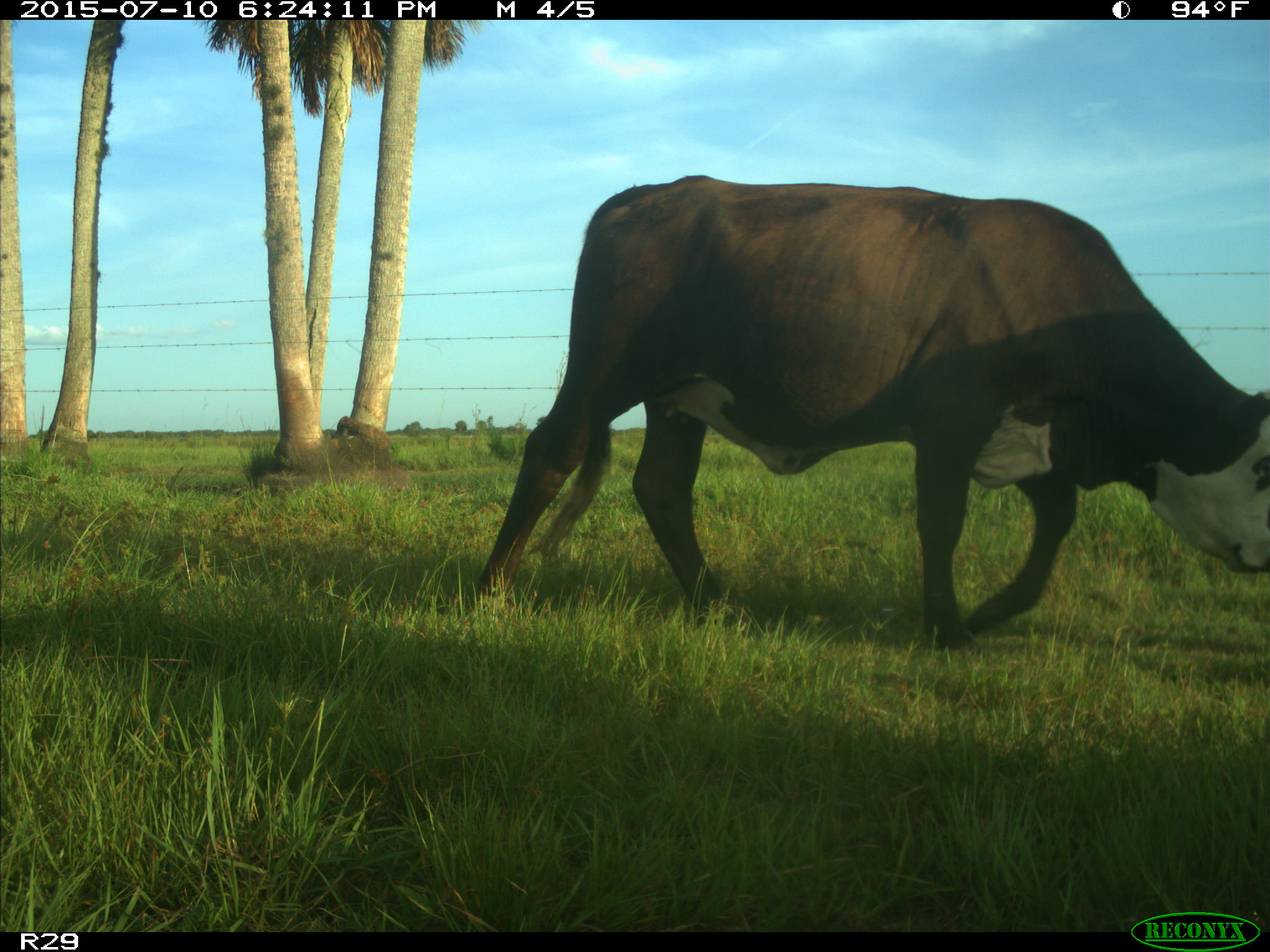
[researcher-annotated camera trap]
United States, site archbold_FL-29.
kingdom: Animalia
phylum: Chordata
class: Mammalia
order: Artiodactyla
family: Bovidae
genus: Bos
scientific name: Bos taurus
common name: domestic cow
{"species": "Bos taurus (domestic cow)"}